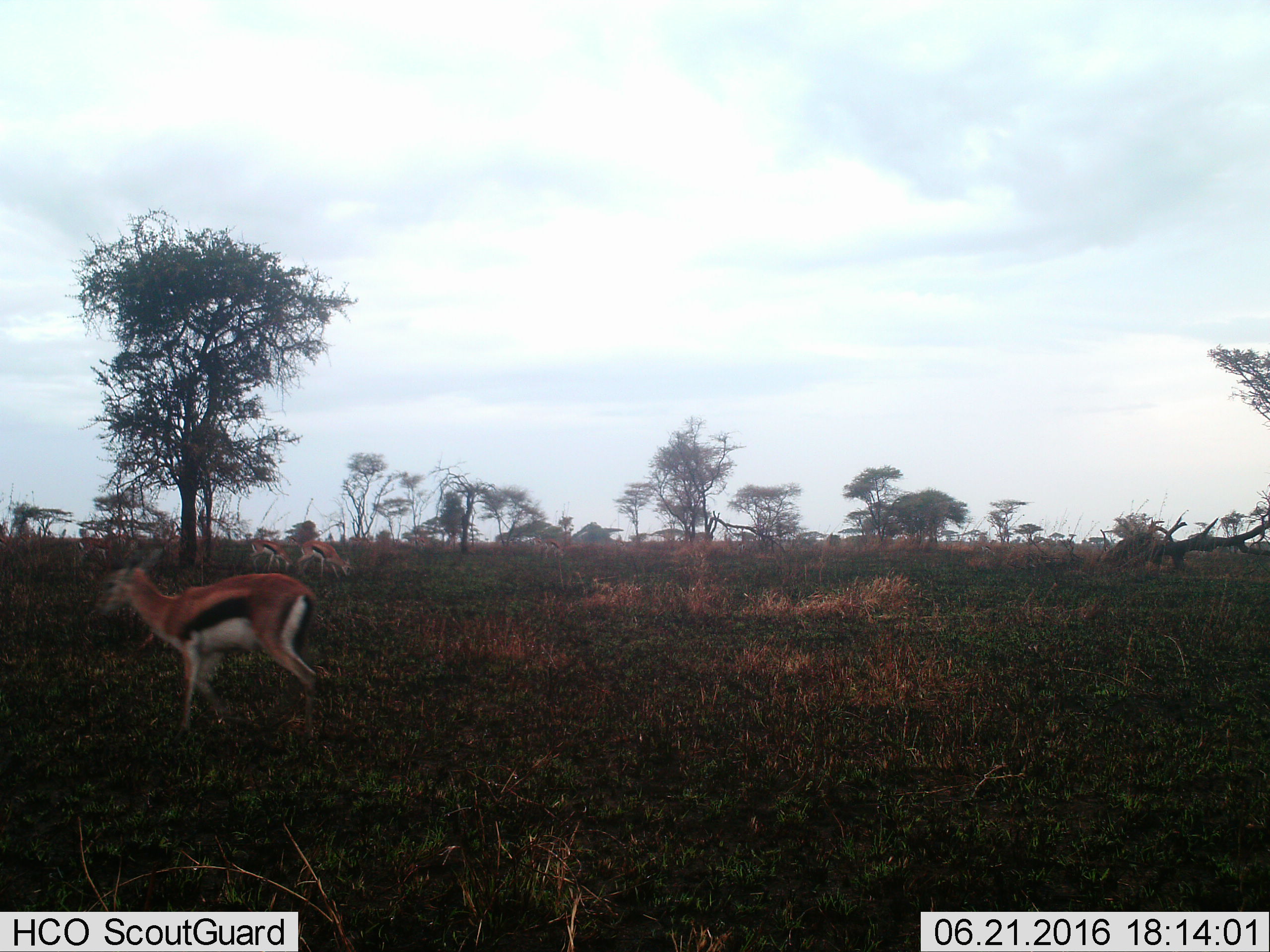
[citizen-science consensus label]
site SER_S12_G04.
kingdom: Animalia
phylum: Chordata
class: Mammalia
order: Artiodactyla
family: Bovidae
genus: Eudorcas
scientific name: Eudorcas thomsonii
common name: thomson's gazelle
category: gazellethomsons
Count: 4.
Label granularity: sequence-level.